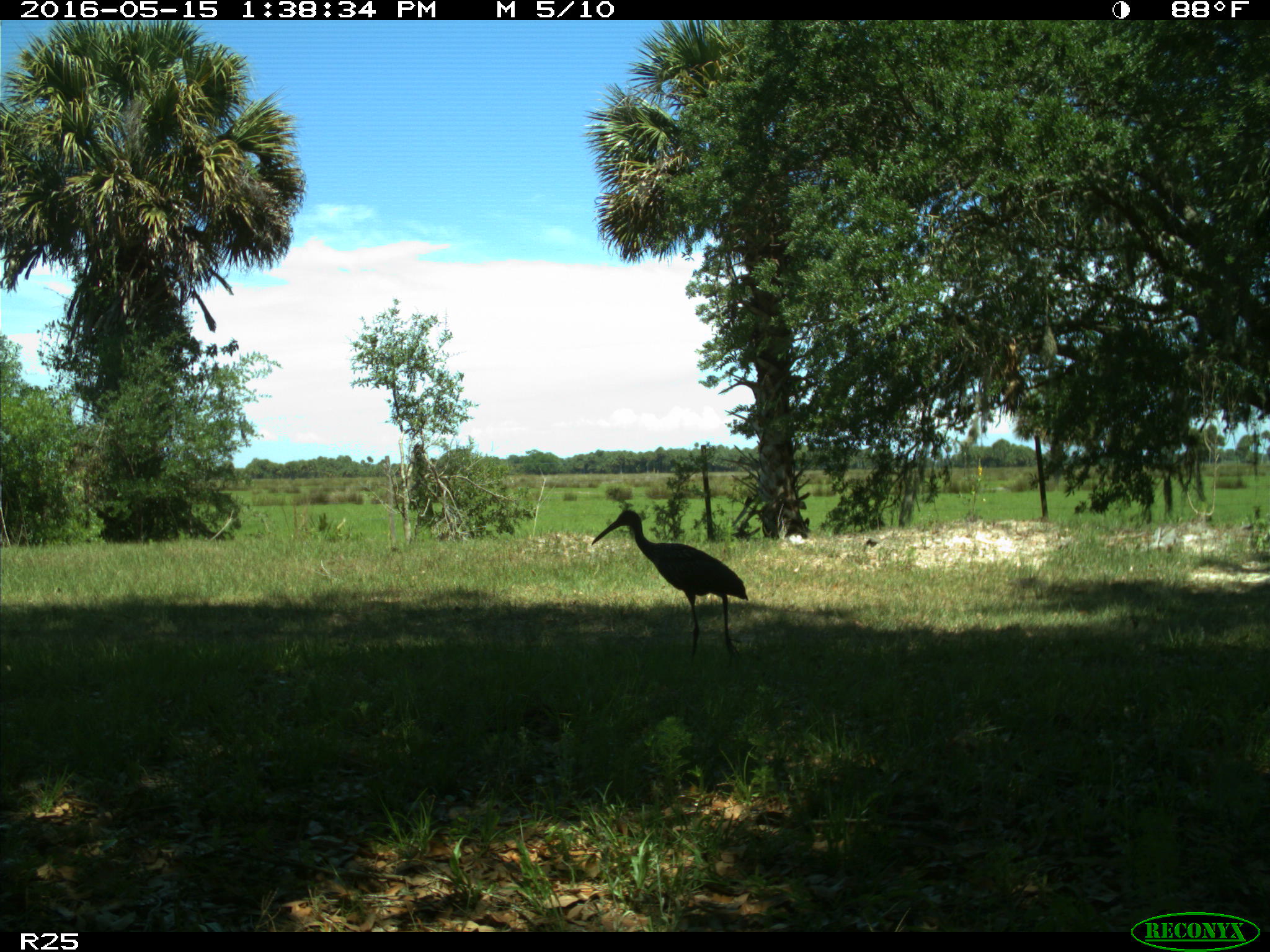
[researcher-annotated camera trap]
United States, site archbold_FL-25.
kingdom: Animalia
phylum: Chordata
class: Aves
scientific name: Aves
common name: birds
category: unidentified bird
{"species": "unidentified bird (birds) (Aves)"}